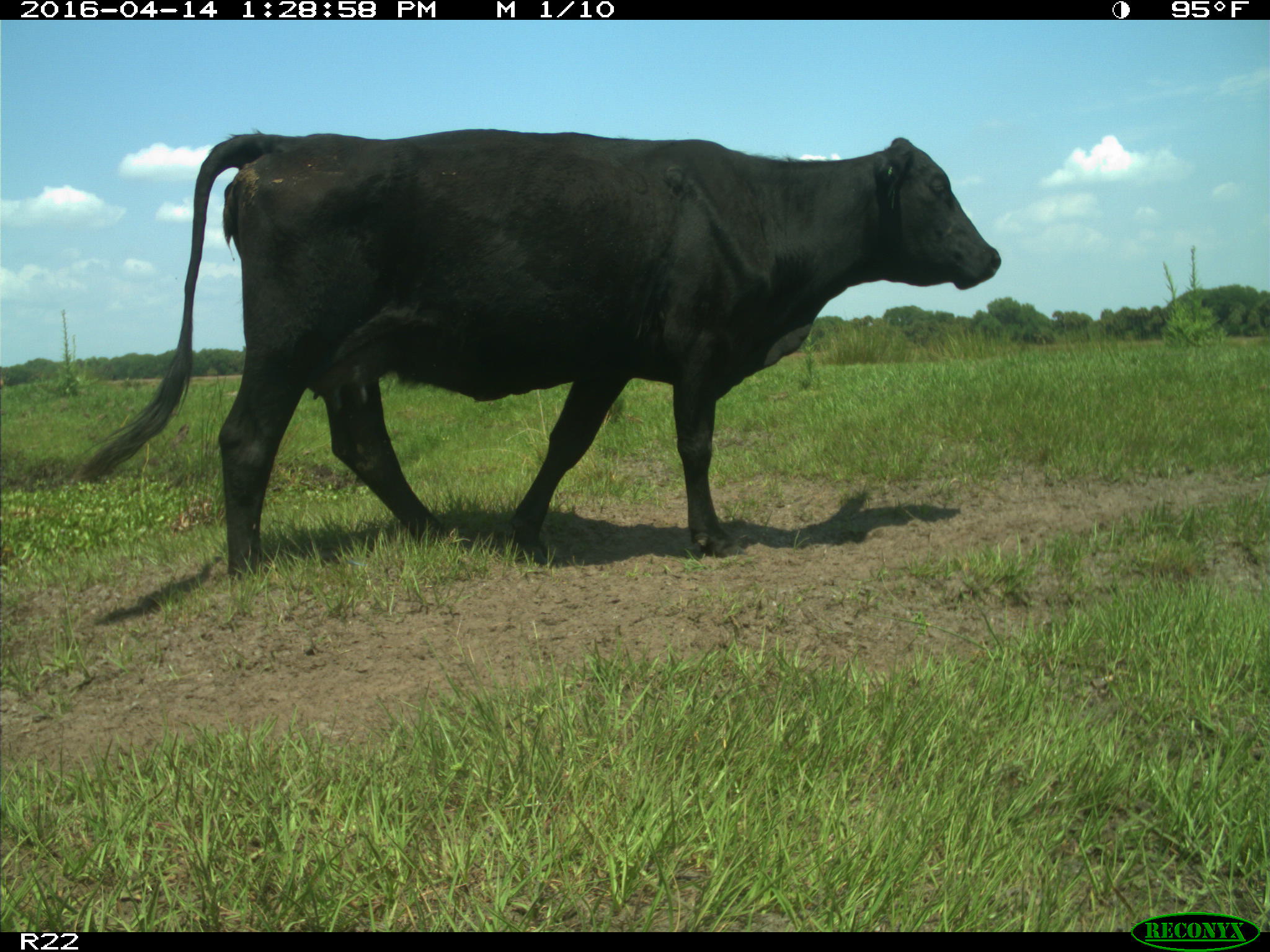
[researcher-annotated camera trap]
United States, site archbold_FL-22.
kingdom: Animalia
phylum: Chordata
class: Mammalia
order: Artiodactyla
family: Bovidae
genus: Bos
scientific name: Bos taurus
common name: domestic cow